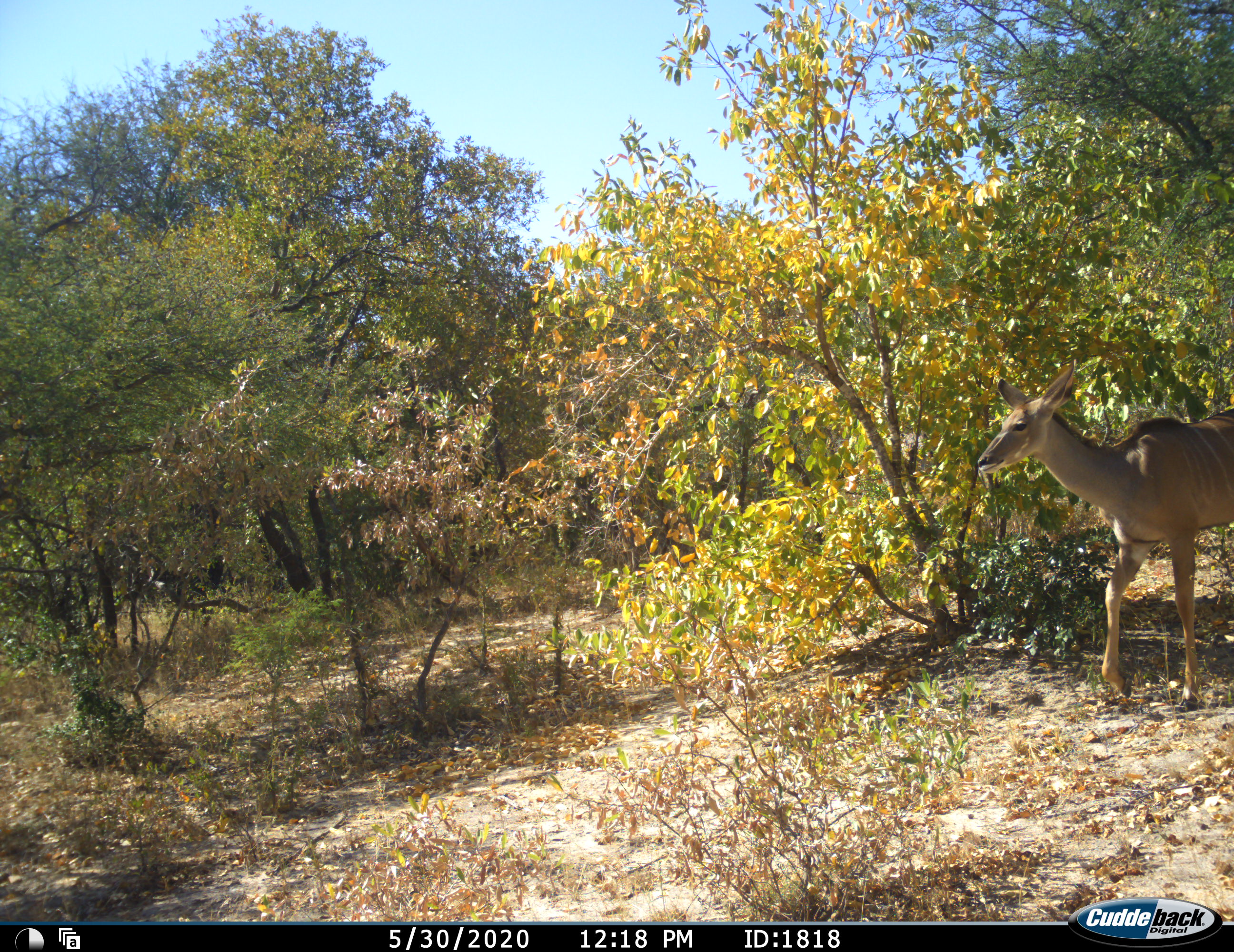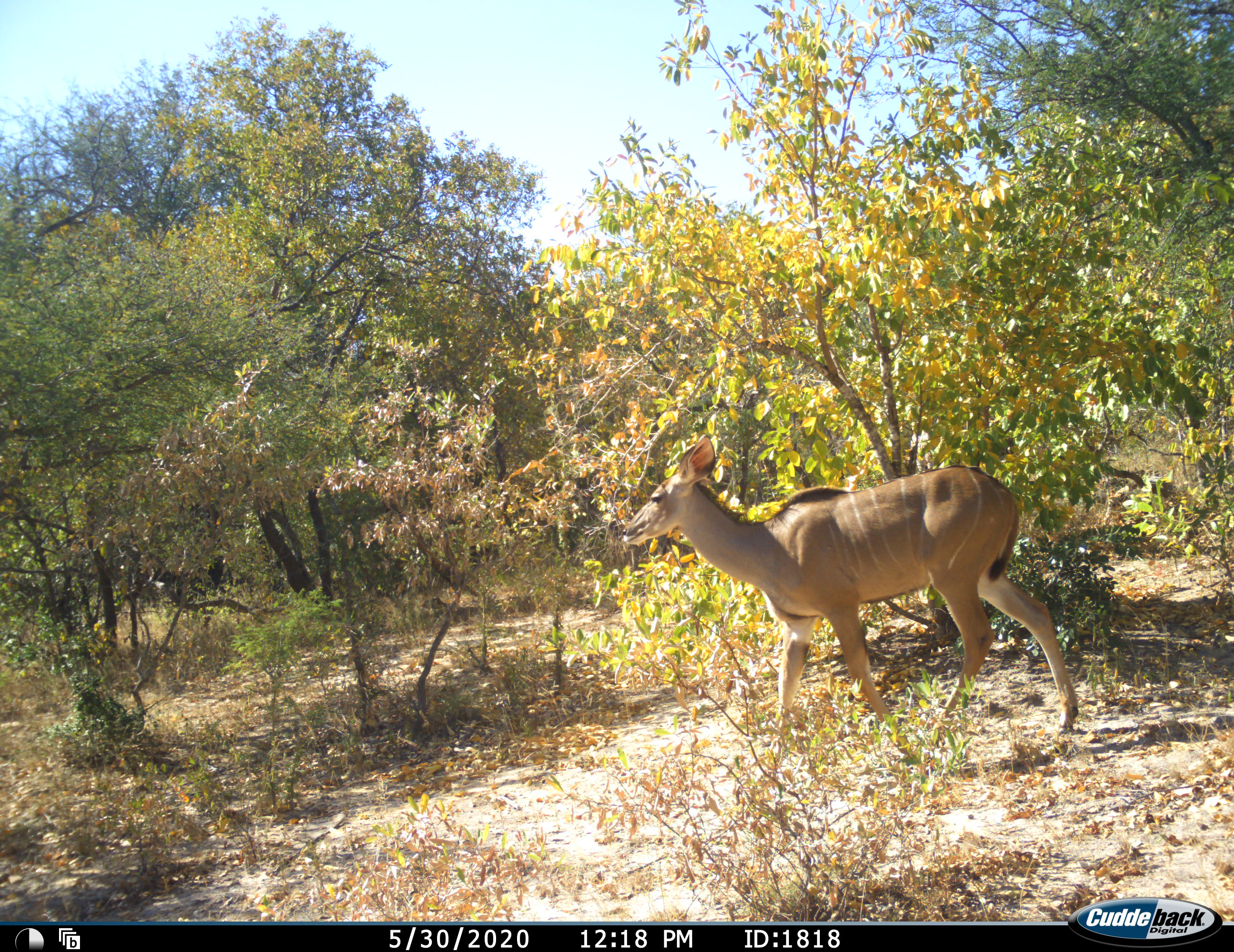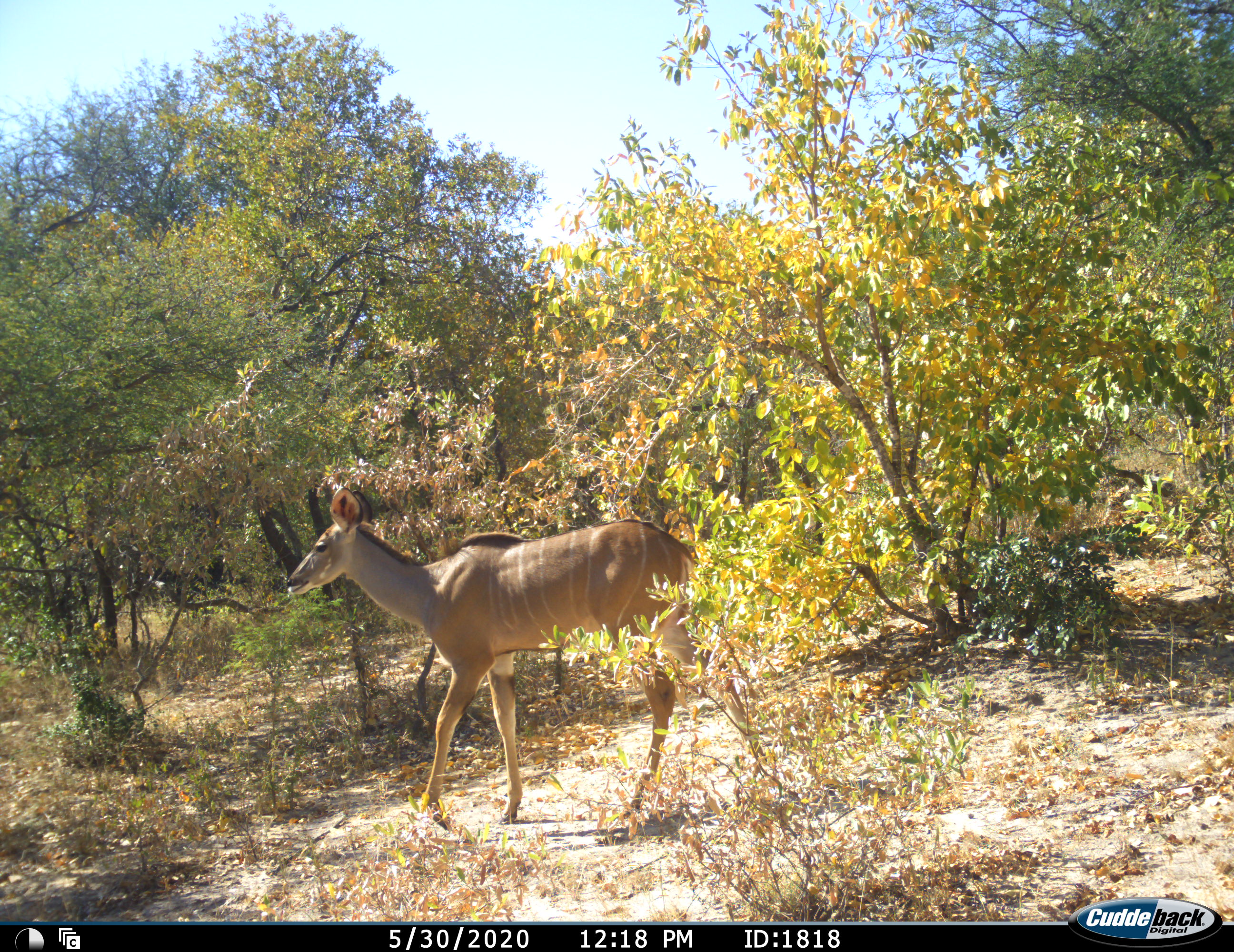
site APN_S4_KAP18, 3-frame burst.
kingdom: Animalia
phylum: Chordata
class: Mammalia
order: Artiodactyla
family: Bovidae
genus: Tragelaphus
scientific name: Tragelaphus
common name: kudu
Kudu (Tragelaphus), count 1. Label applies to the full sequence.